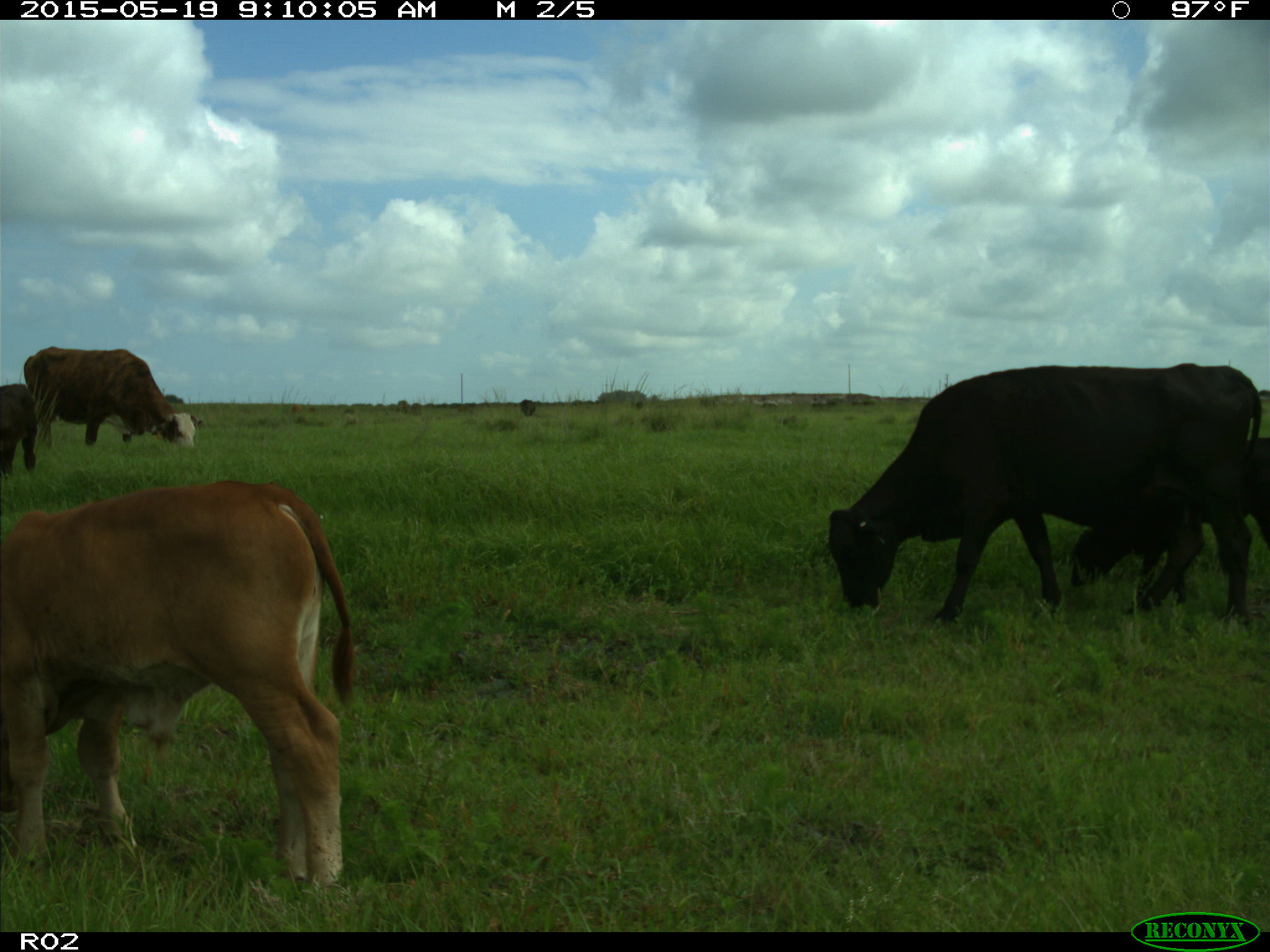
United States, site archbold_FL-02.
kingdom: Animalia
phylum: Chordata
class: Mammalia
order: Artiodactyla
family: Bovidae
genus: Bos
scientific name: Bos taurus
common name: domestic cow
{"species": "Bos taurus (domestic cow)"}